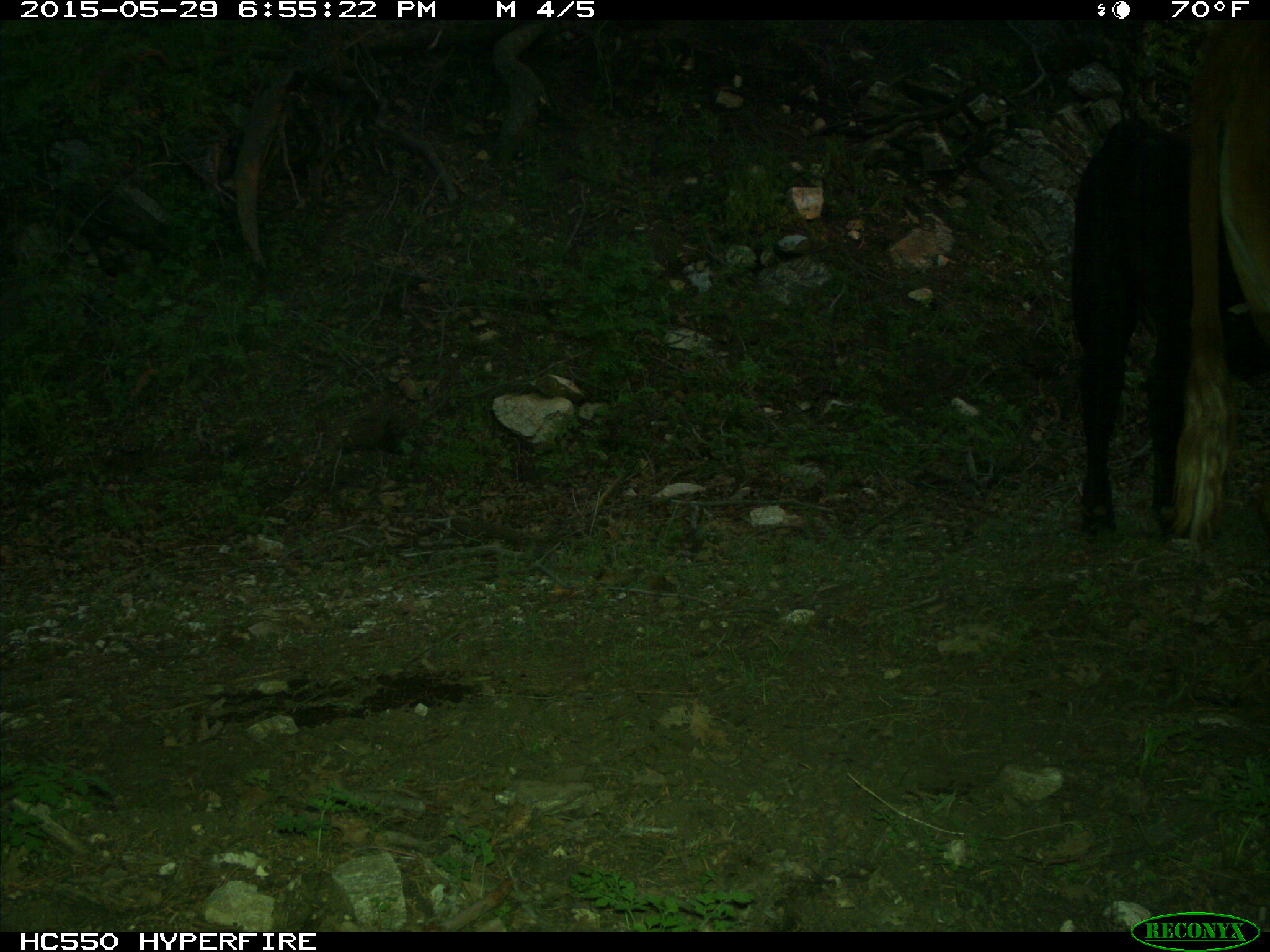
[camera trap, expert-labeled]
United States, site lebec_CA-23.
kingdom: Animalia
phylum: Chordata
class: Mammalia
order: Artiodactyla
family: Bovidae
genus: Bos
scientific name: Bos taurus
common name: domestic cow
Bos taurus (domestic cow).